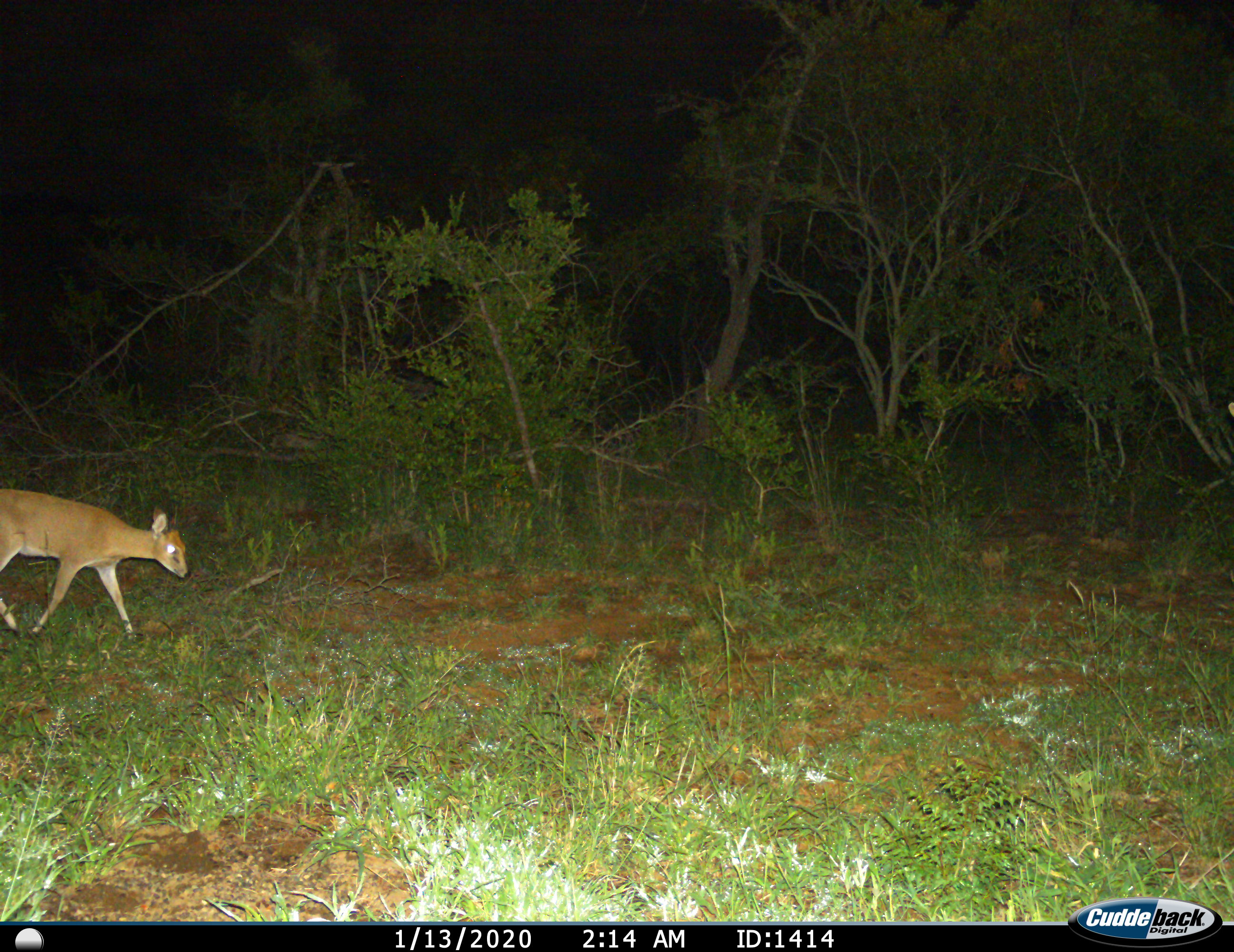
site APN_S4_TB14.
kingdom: Animalia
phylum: Chordata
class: Mammalia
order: Artiodactyla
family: Bovidae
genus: Aepyceros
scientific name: Aepyceros melampus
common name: impala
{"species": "impala (Aepyceros melampus)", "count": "1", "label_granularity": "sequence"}